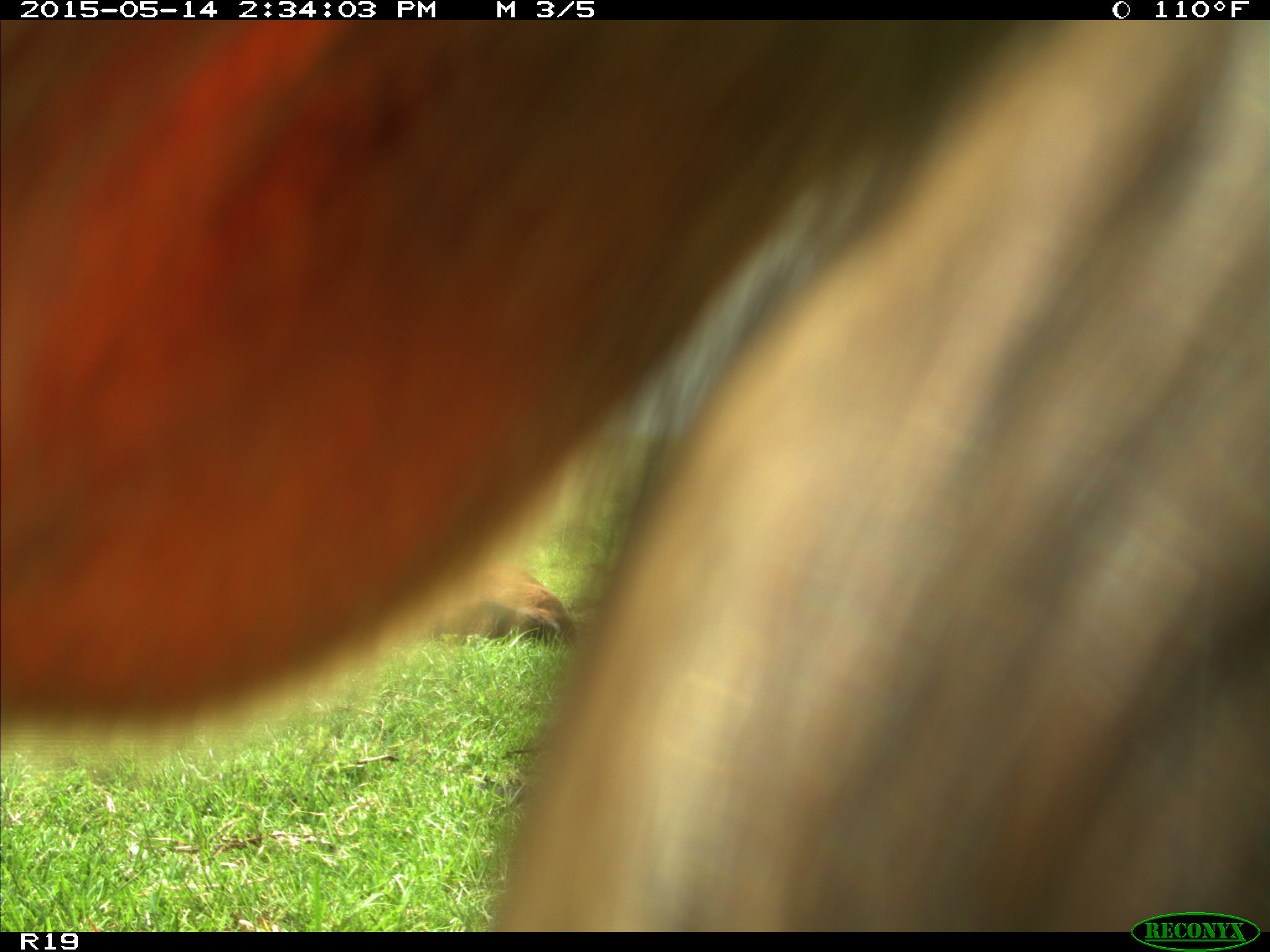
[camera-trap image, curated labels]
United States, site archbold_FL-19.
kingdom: Animalia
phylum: Chordata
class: Mammalia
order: Artiodactyla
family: Bovidae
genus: Bos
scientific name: Bos taurus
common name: domestic cow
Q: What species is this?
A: Bos taurus (domestic cow).